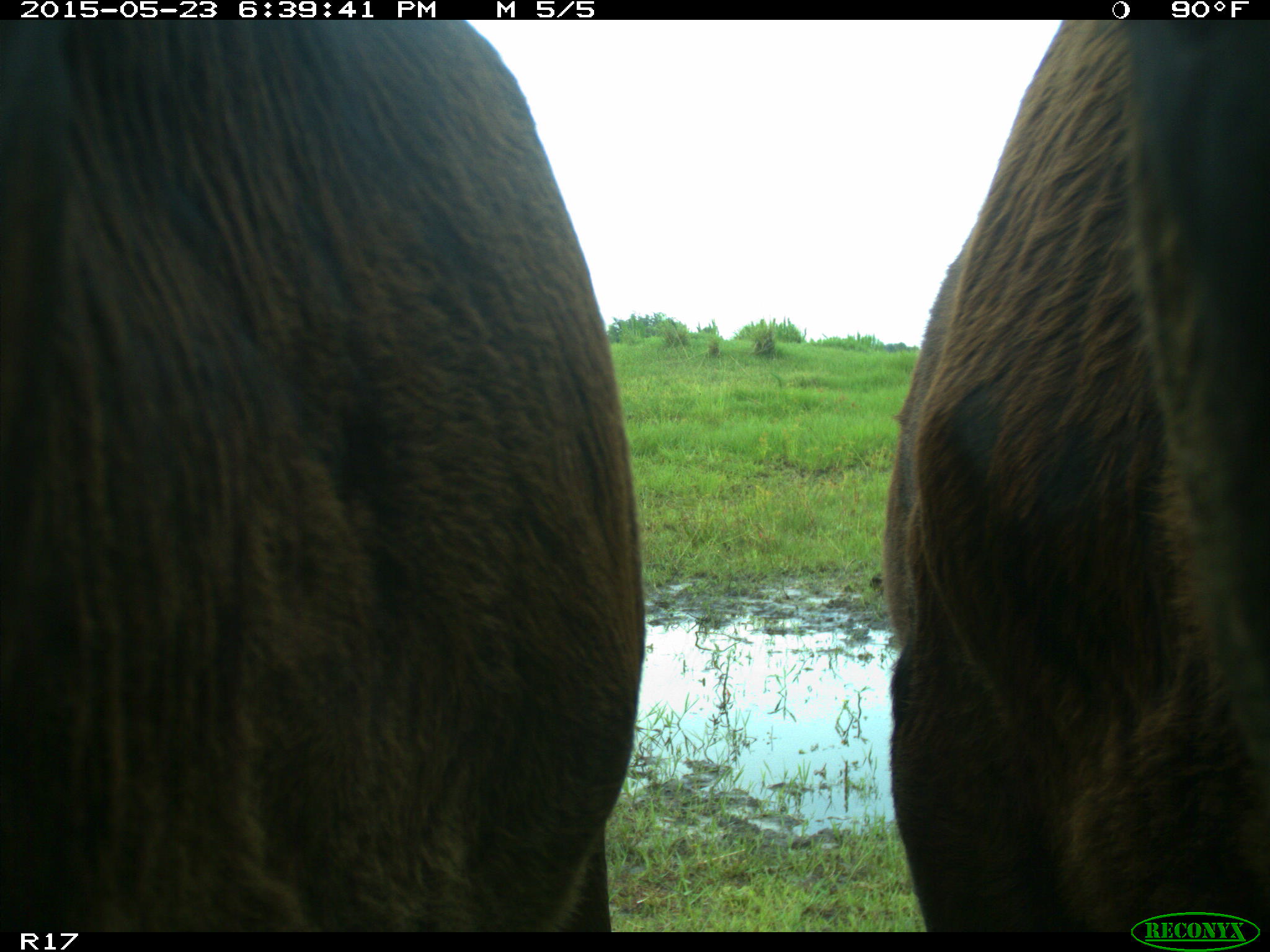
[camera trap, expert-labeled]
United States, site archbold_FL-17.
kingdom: Animalia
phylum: Chordata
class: Mammalia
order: Artiodactyla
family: Bovidae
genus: Bos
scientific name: Bos taurus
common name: domestic cow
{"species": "Bos taurus (domestic cow)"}